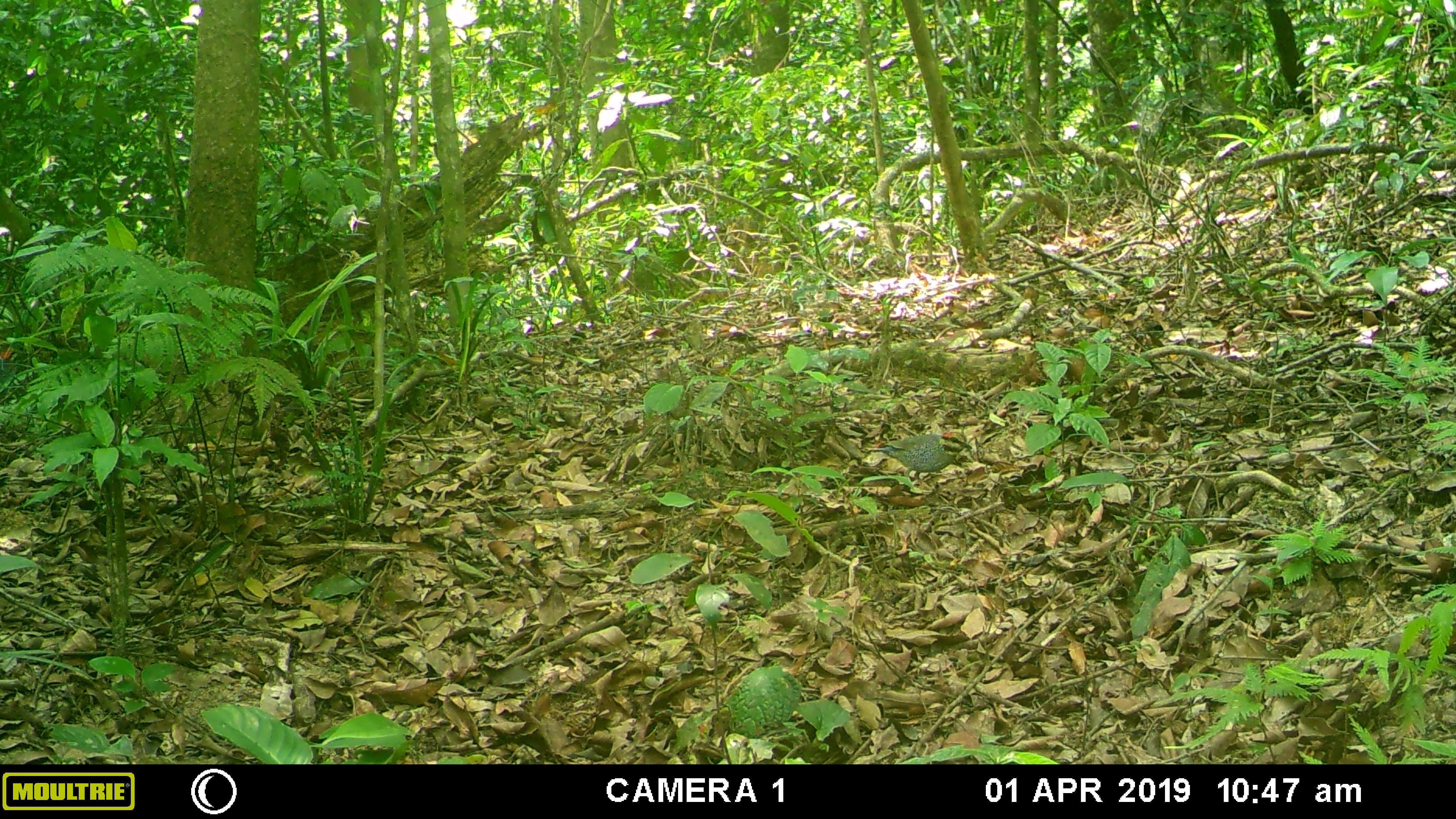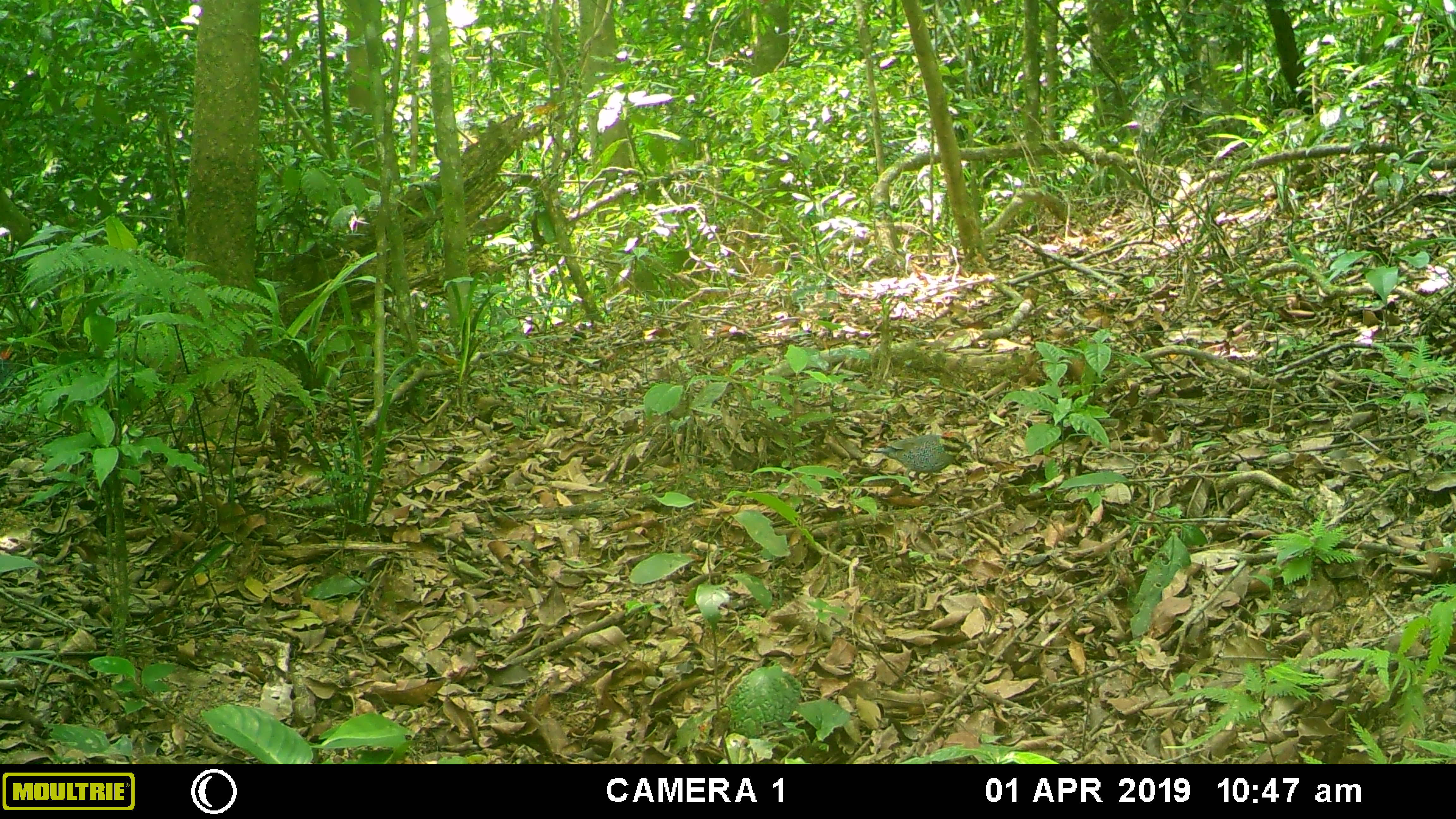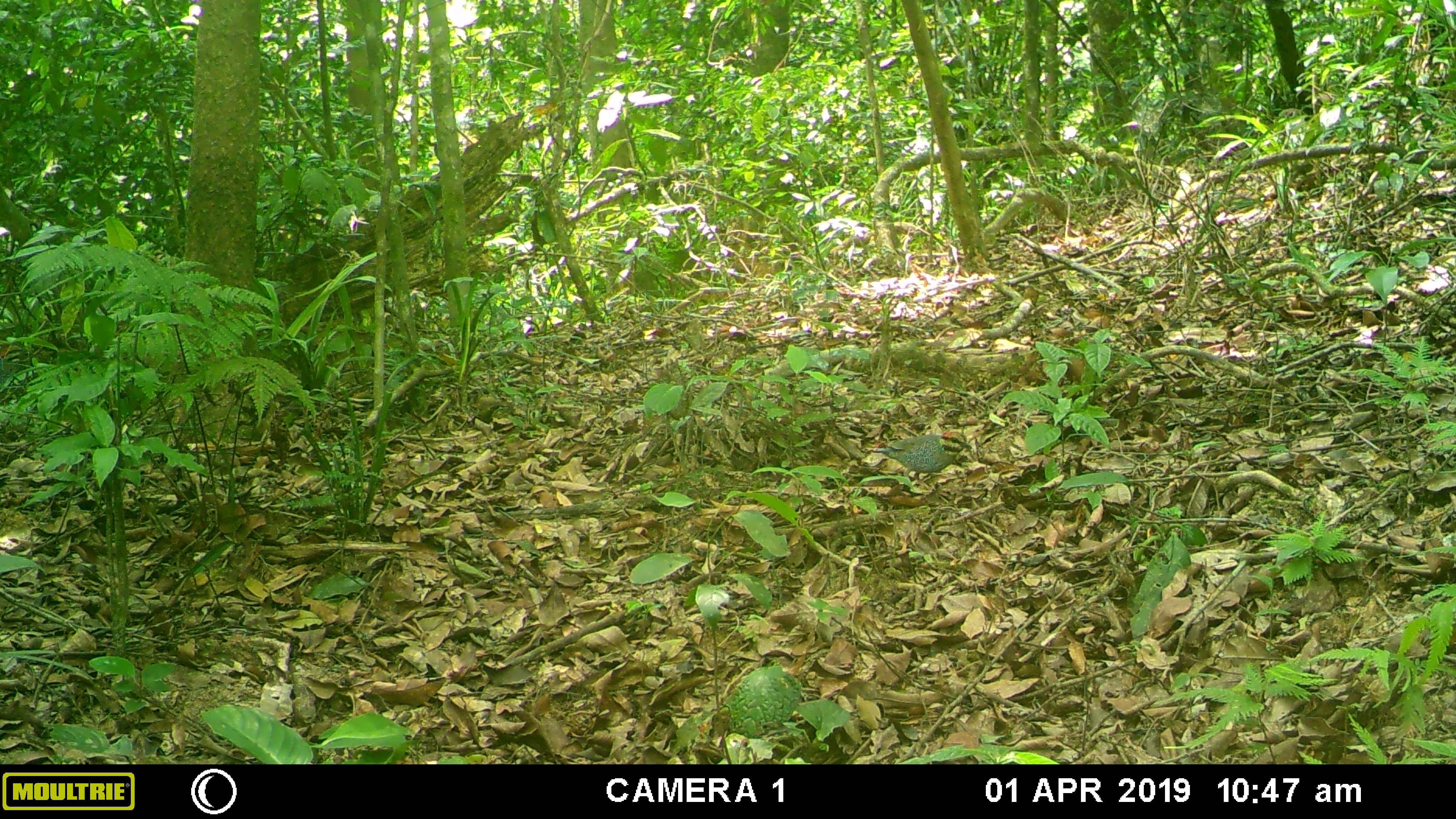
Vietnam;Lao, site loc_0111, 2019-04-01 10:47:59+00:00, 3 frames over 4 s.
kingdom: Animalia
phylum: Chordata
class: Aves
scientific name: Aves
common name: bird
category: unidentified bird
Unidentified bird (bird) (Aves). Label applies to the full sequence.